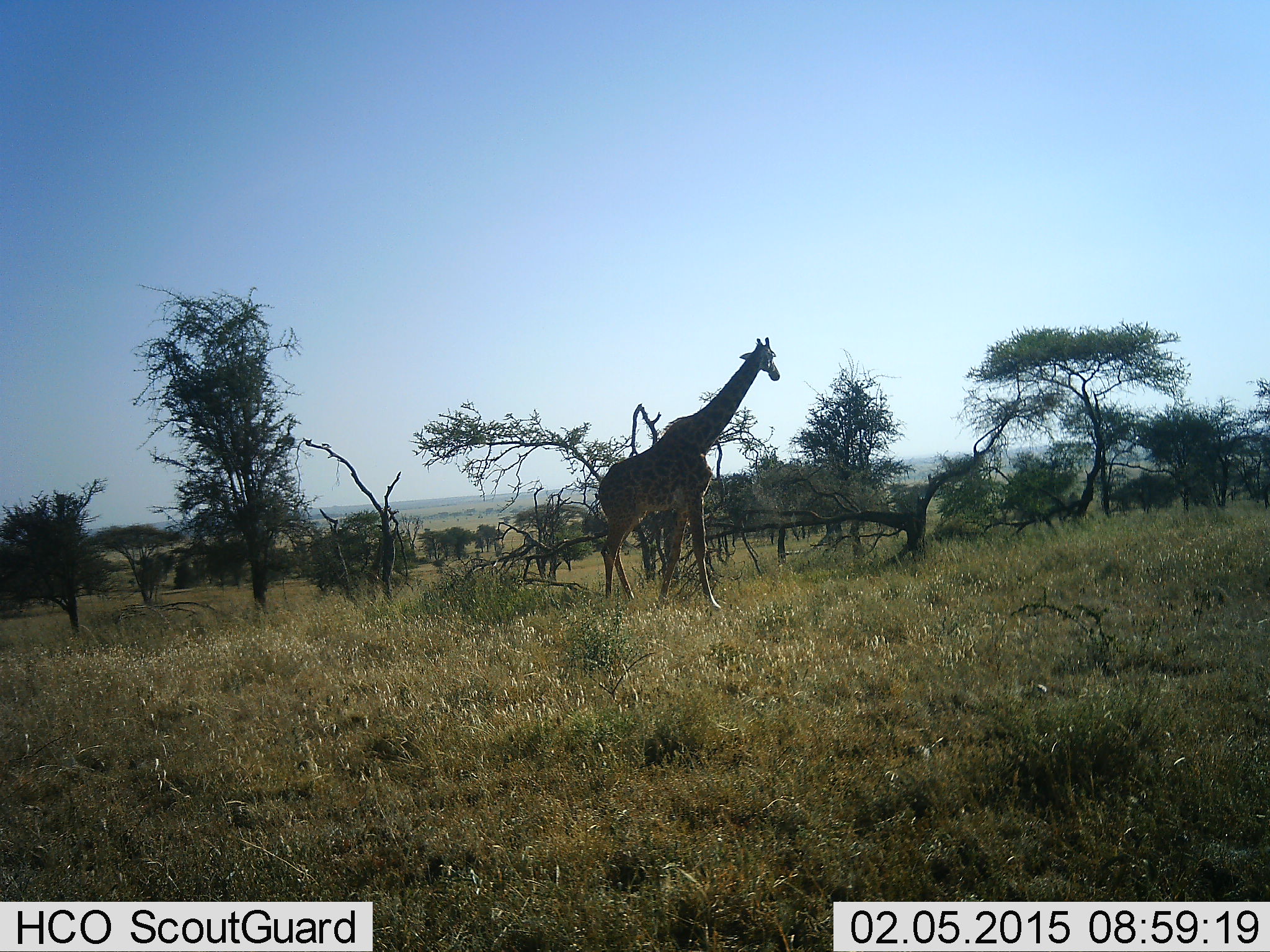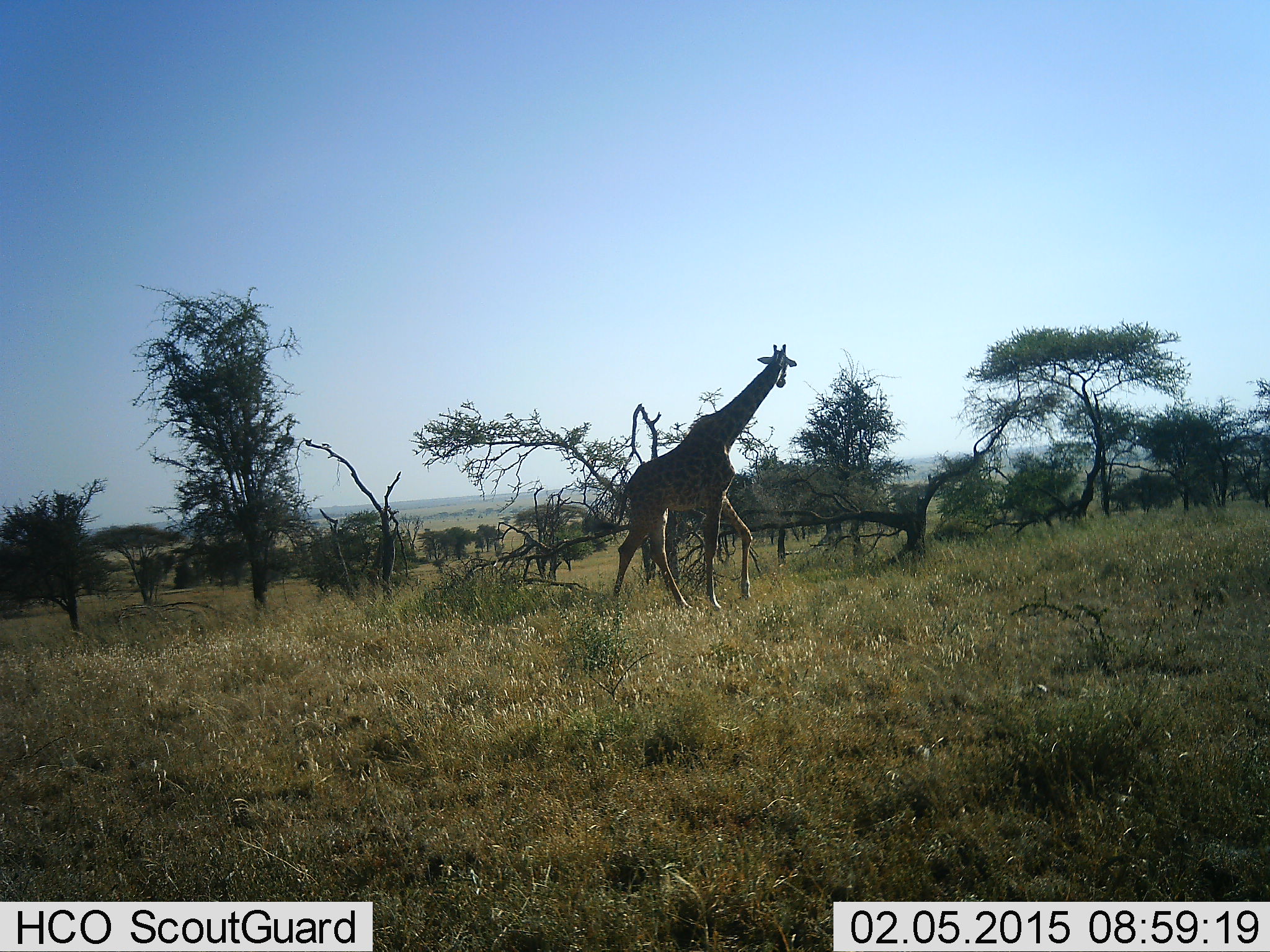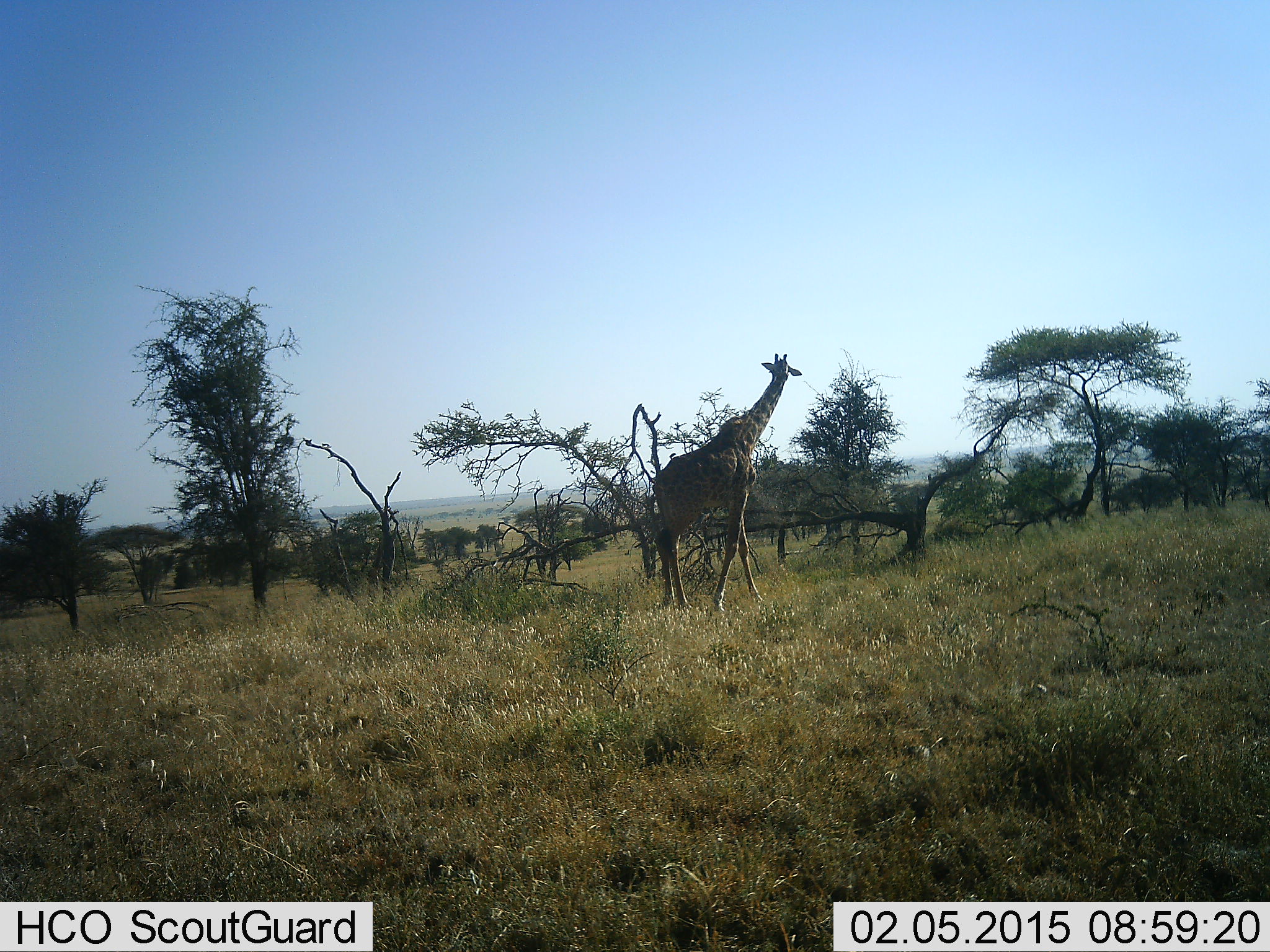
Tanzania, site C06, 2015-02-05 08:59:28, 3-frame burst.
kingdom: Animalia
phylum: Chordata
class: Mammalia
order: Artiodactyla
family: Giraffidae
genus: Giraffa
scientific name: Giraffa camelopardalis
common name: giraffe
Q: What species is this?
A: Giraffe (Giraffa camelopardalis).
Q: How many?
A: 1.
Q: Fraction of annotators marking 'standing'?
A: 10%.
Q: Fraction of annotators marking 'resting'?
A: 0%.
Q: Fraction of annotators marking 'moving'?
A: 90%.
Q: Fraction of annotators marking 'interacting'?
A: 0%.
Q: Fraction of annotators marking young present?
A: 0%.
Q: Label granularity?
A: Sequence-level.